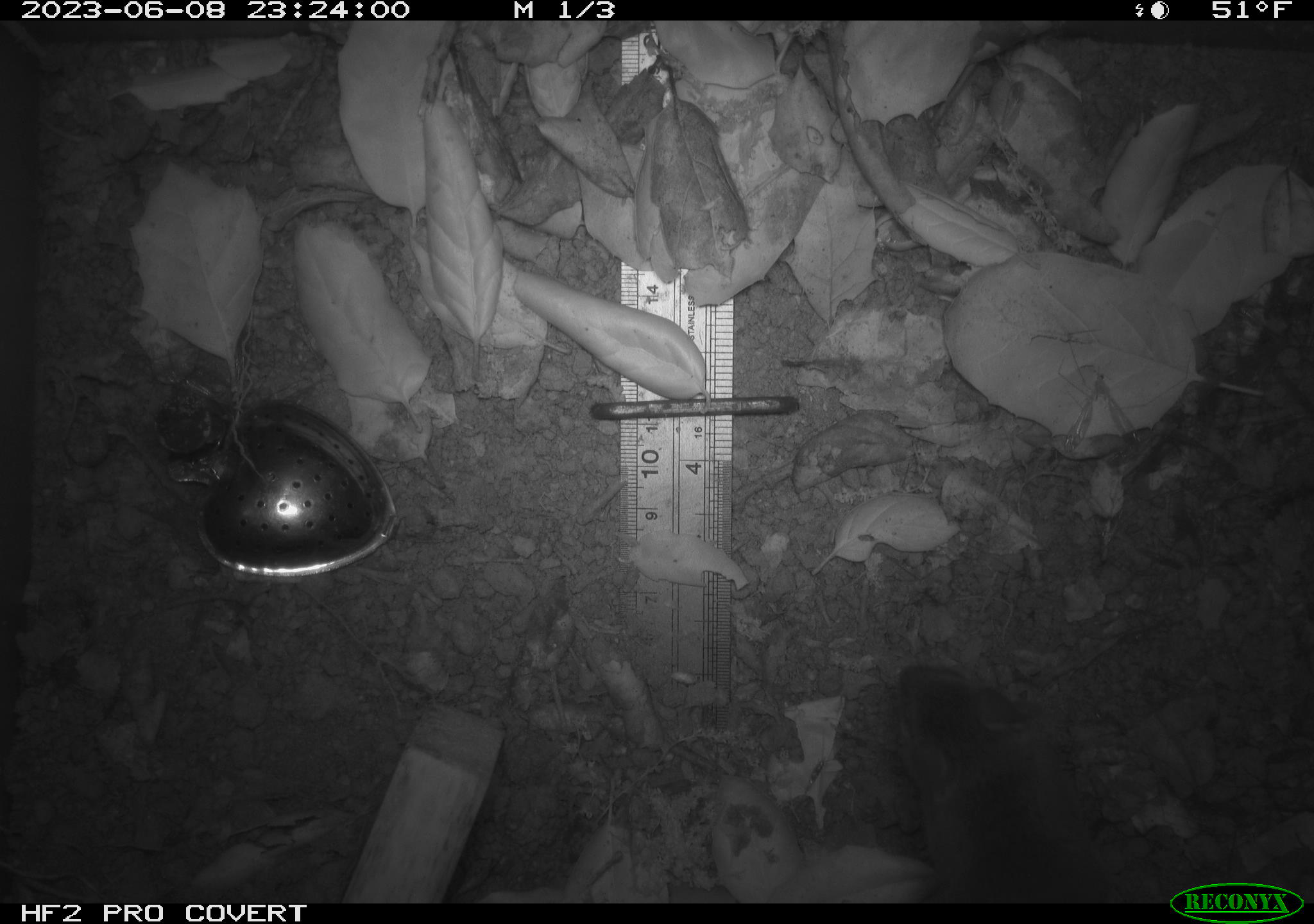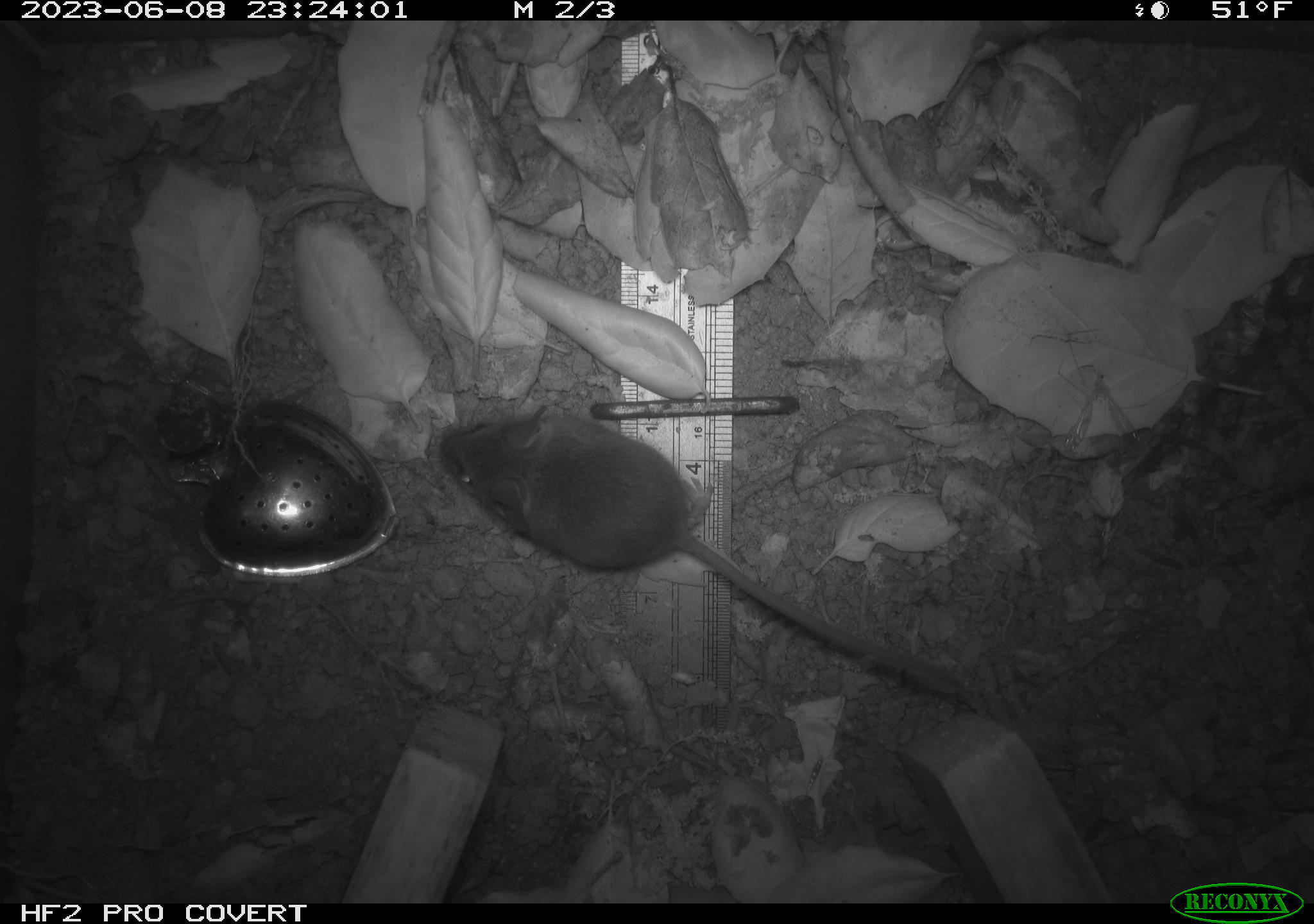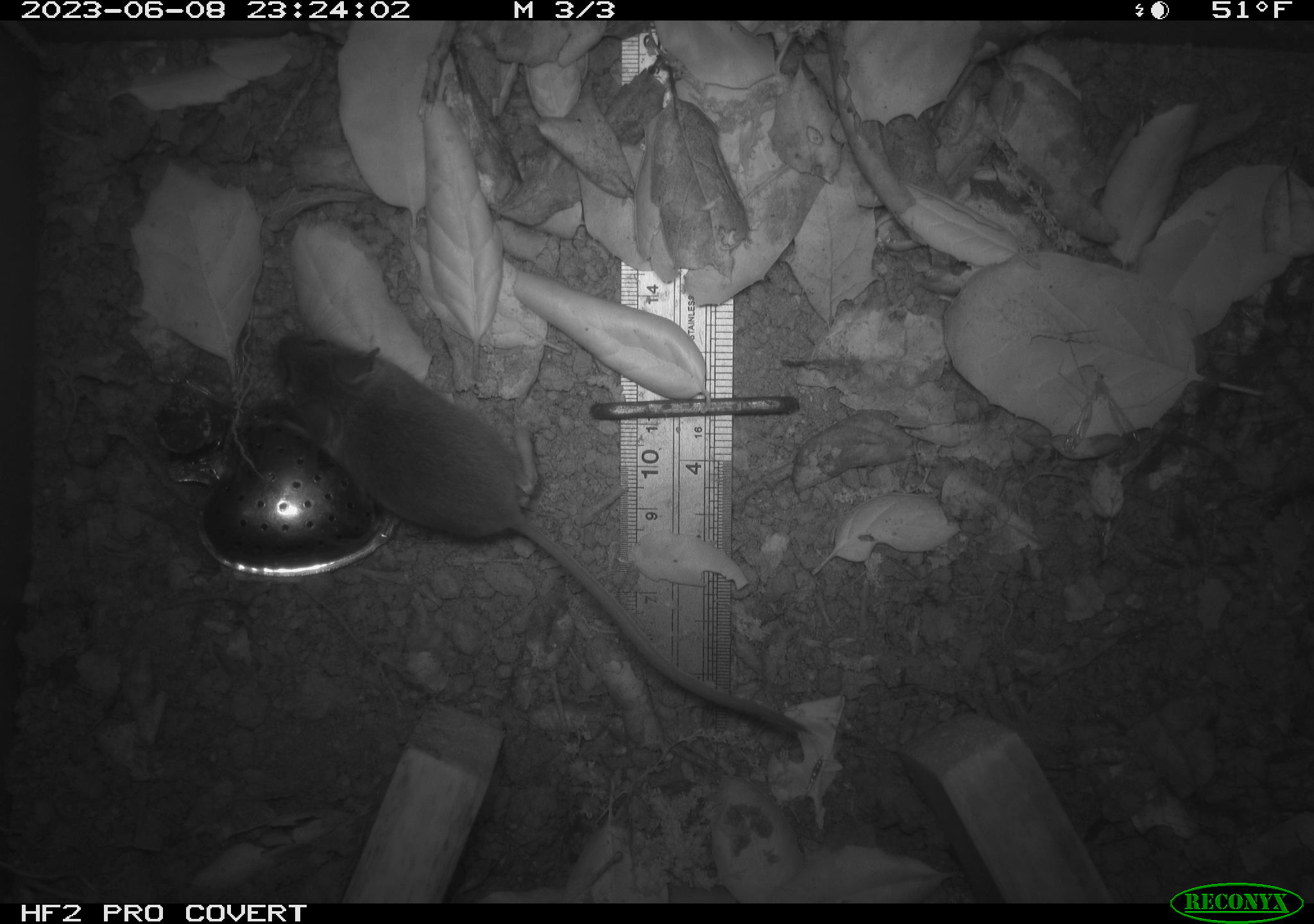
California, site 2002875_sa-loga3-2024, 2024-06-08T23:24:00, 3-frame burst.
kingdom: Animalia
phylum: Chordata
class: Mammalia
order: Rodentia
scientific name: Rodentia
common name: rodent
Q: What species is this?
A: Rodent (Rodentia).